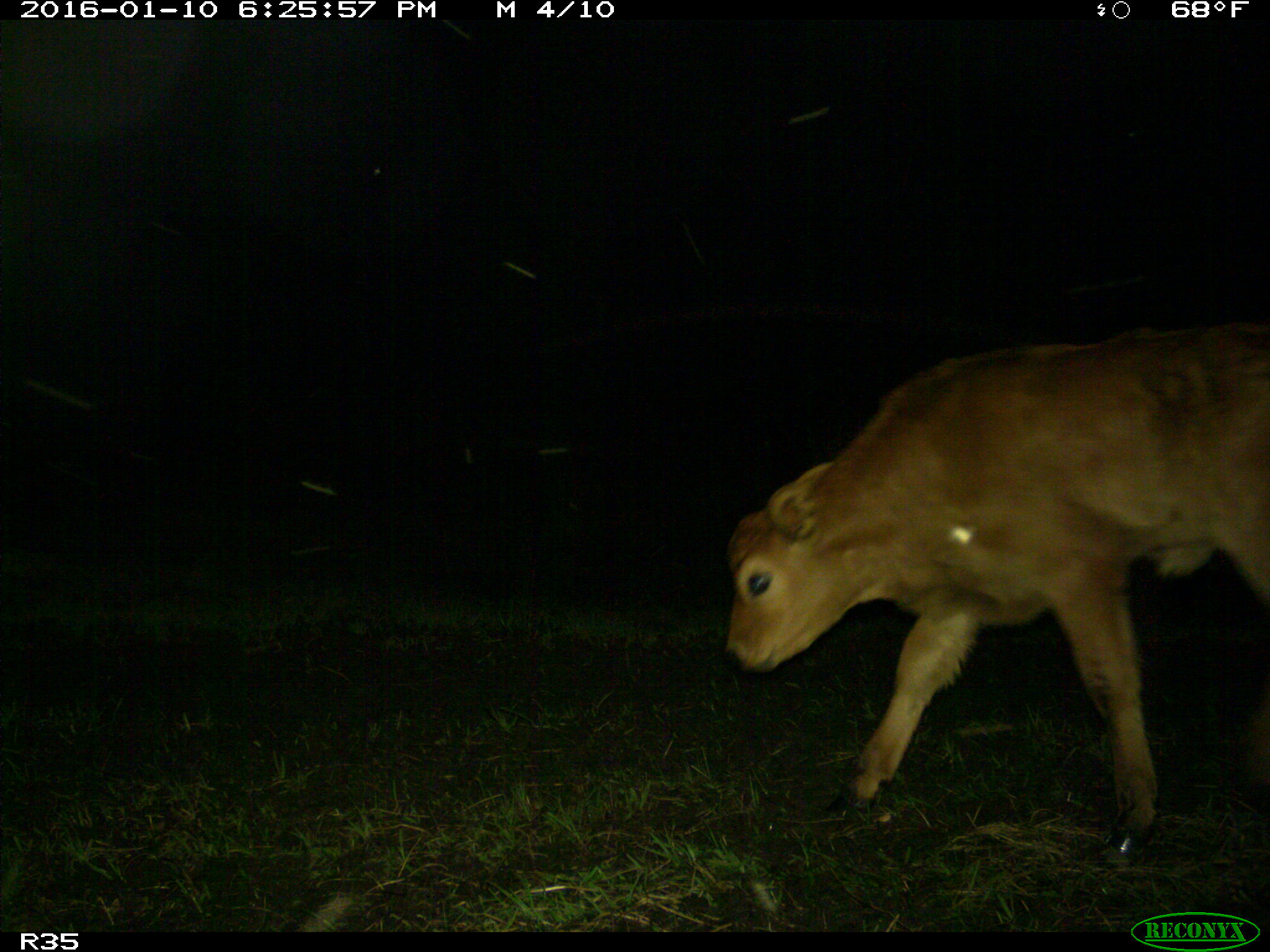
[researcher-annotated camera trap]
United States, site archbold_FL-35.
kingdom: Animalia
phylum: Chordata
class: Mammalia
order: Artiodactyla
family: Bovidae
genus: Bos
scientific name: Bos taurus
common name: domestic cow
Bos taurus (domestic cow).